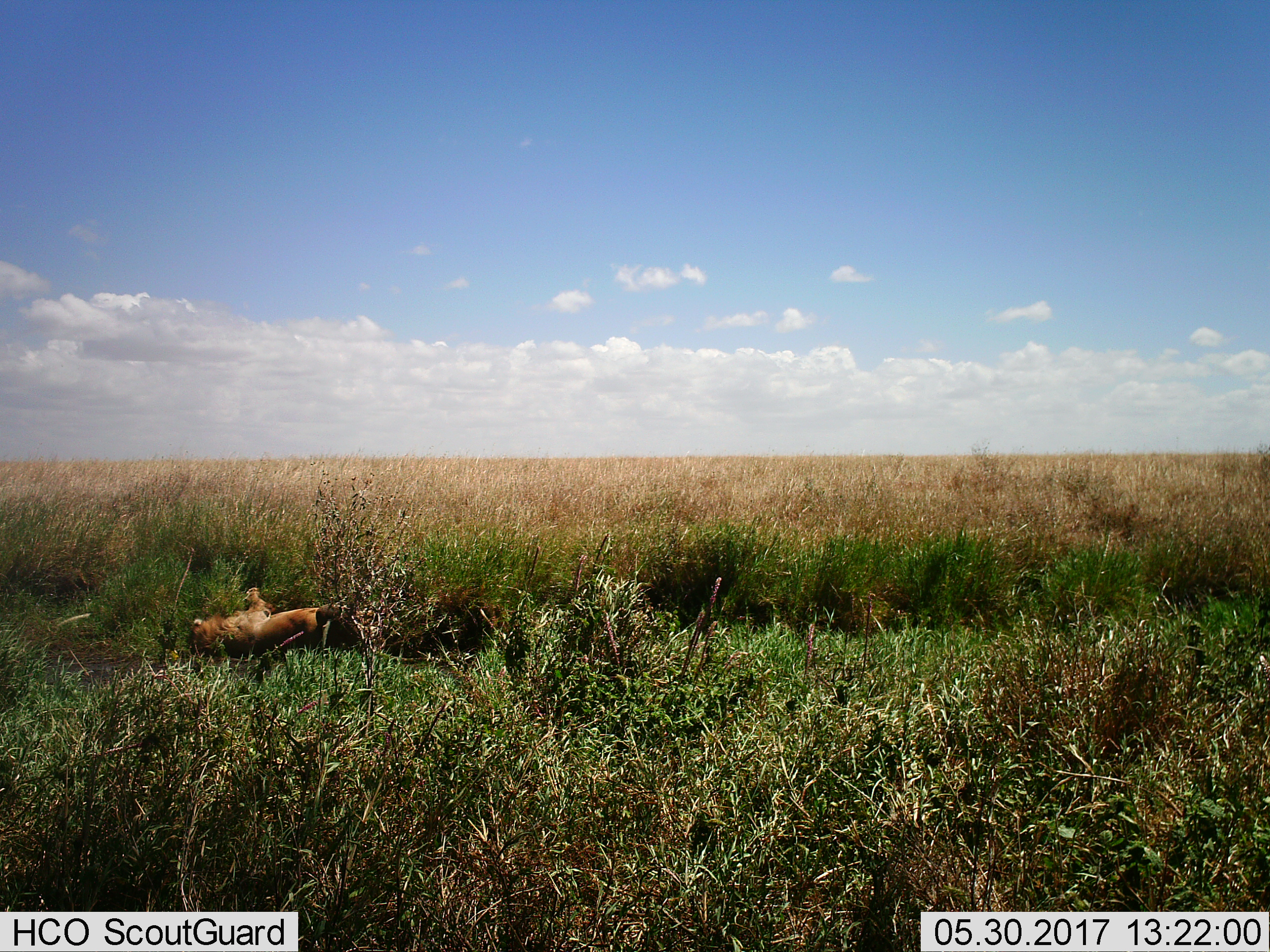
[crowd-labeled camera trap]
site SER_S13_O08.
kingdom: Animalia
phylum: Chordata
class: Mammalia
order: Carnivora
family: Felidae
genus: Panthera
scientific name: Panthera leo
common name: lion male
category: lionmale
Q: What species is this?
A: Lionmale (lion male) (Panthera leo).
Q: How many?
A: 1.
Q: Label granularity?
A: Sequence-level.